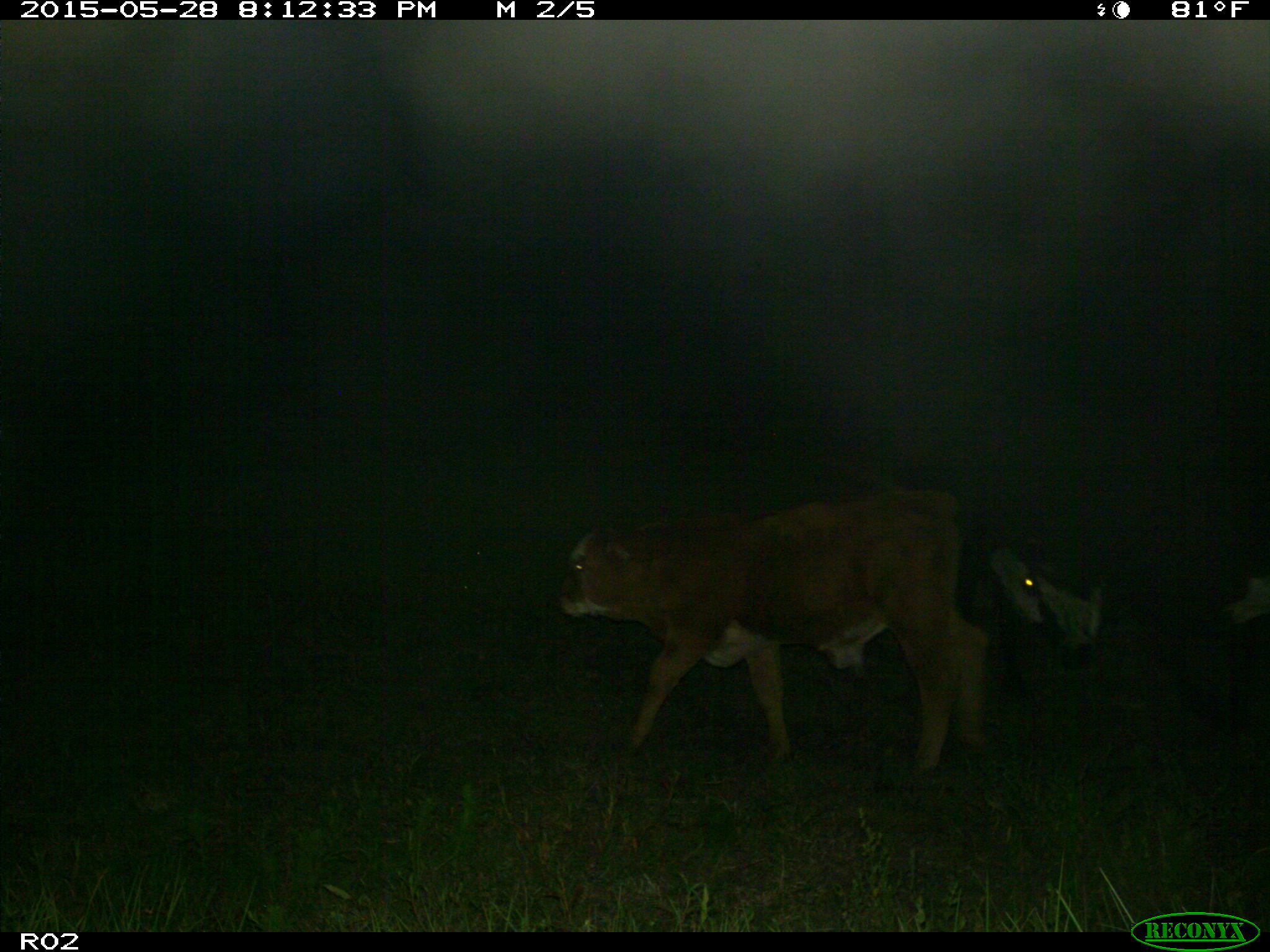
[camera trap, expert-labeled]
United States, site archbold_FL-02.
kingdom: Animalia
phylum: Chordata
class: Mammalia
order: Artiodactyla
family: Bovidae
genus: Bos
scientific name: Bos taurus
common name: domestic cow